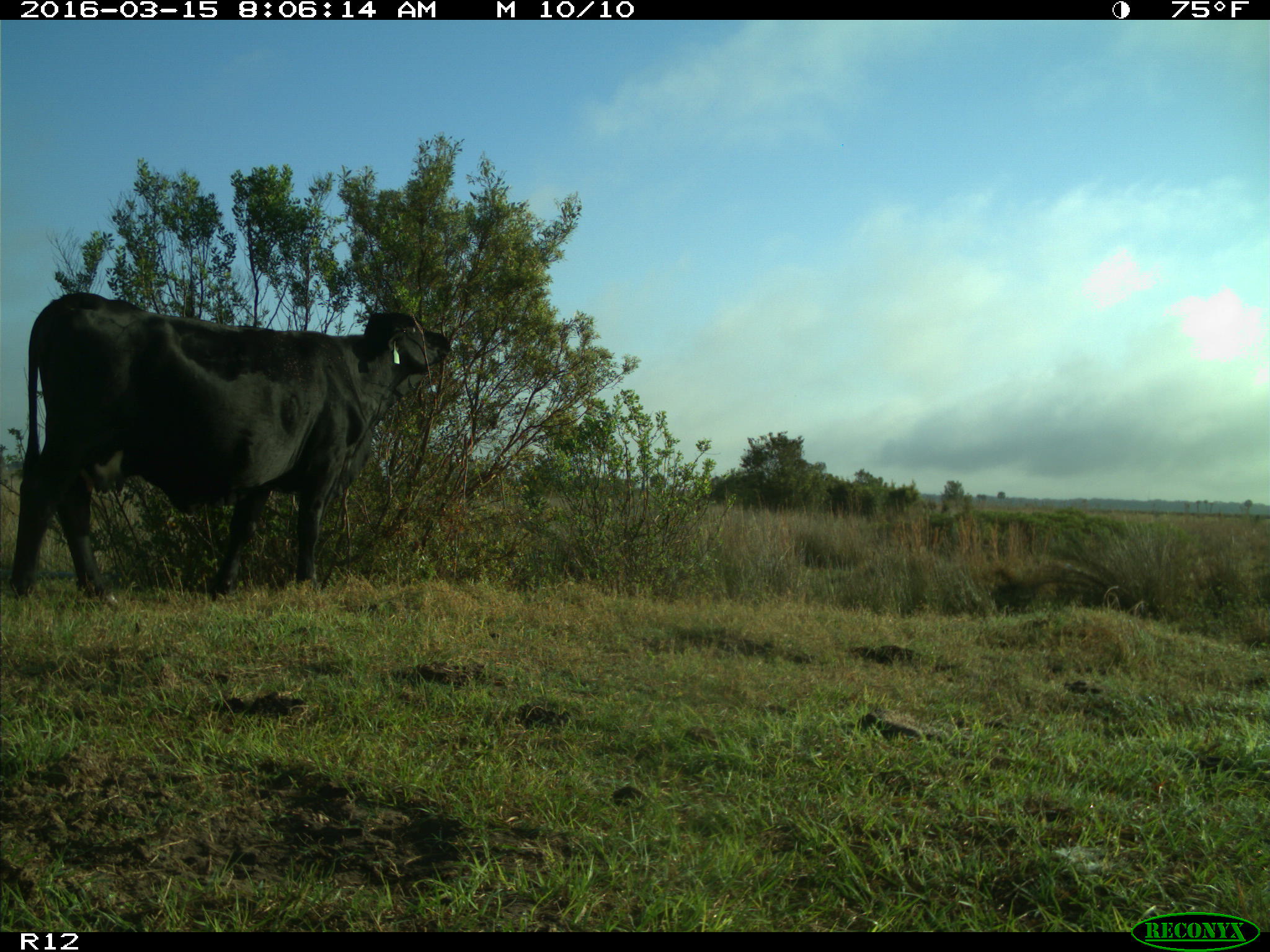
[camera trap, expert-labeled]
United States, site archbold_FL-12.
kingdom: Animalia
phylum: Chordata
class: Mammalia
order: Artiodactyla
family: Bovidae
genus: Bos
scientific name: Bos taurus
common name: domestic cow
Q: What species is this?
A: Bos taurus (domestic cow).